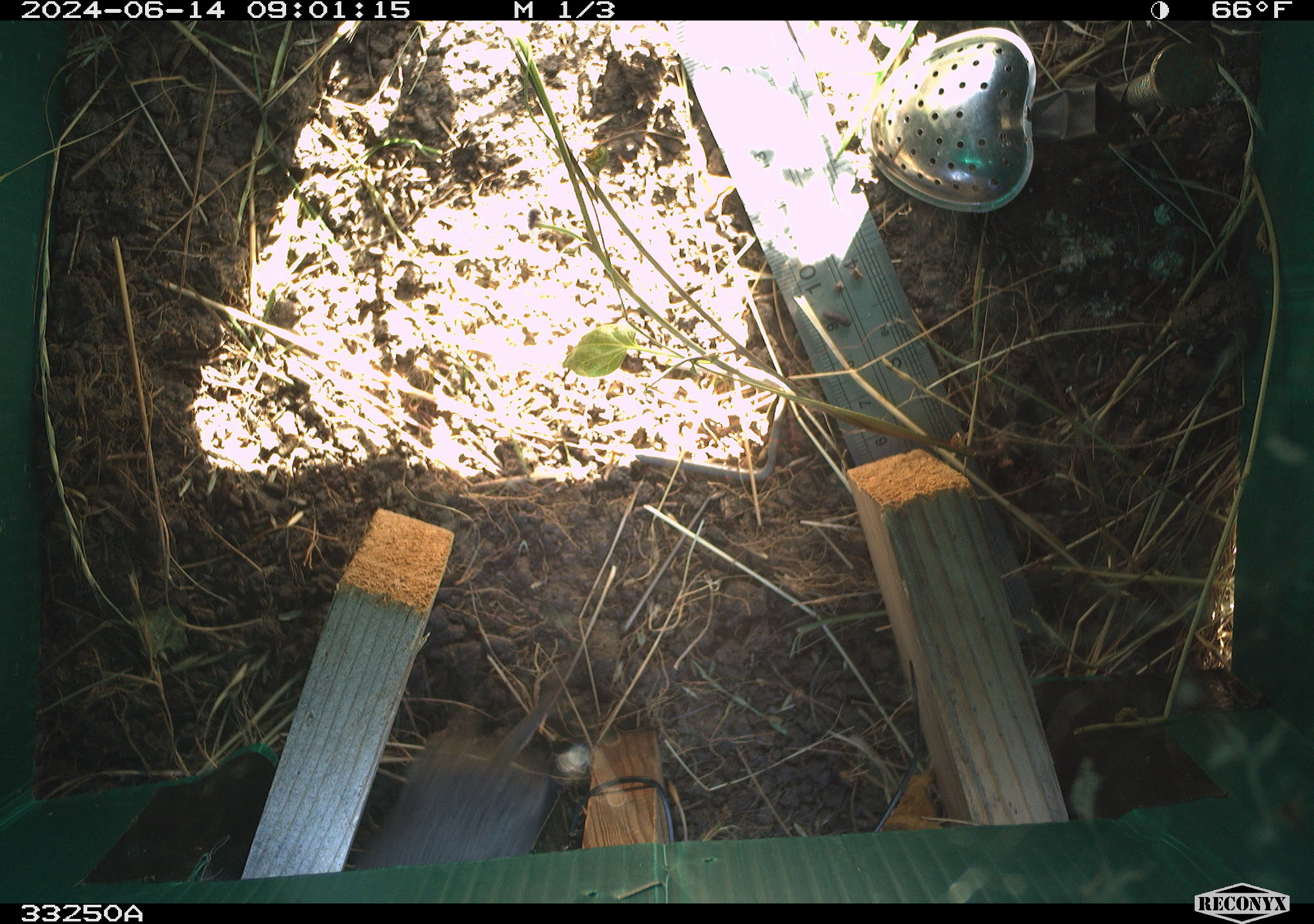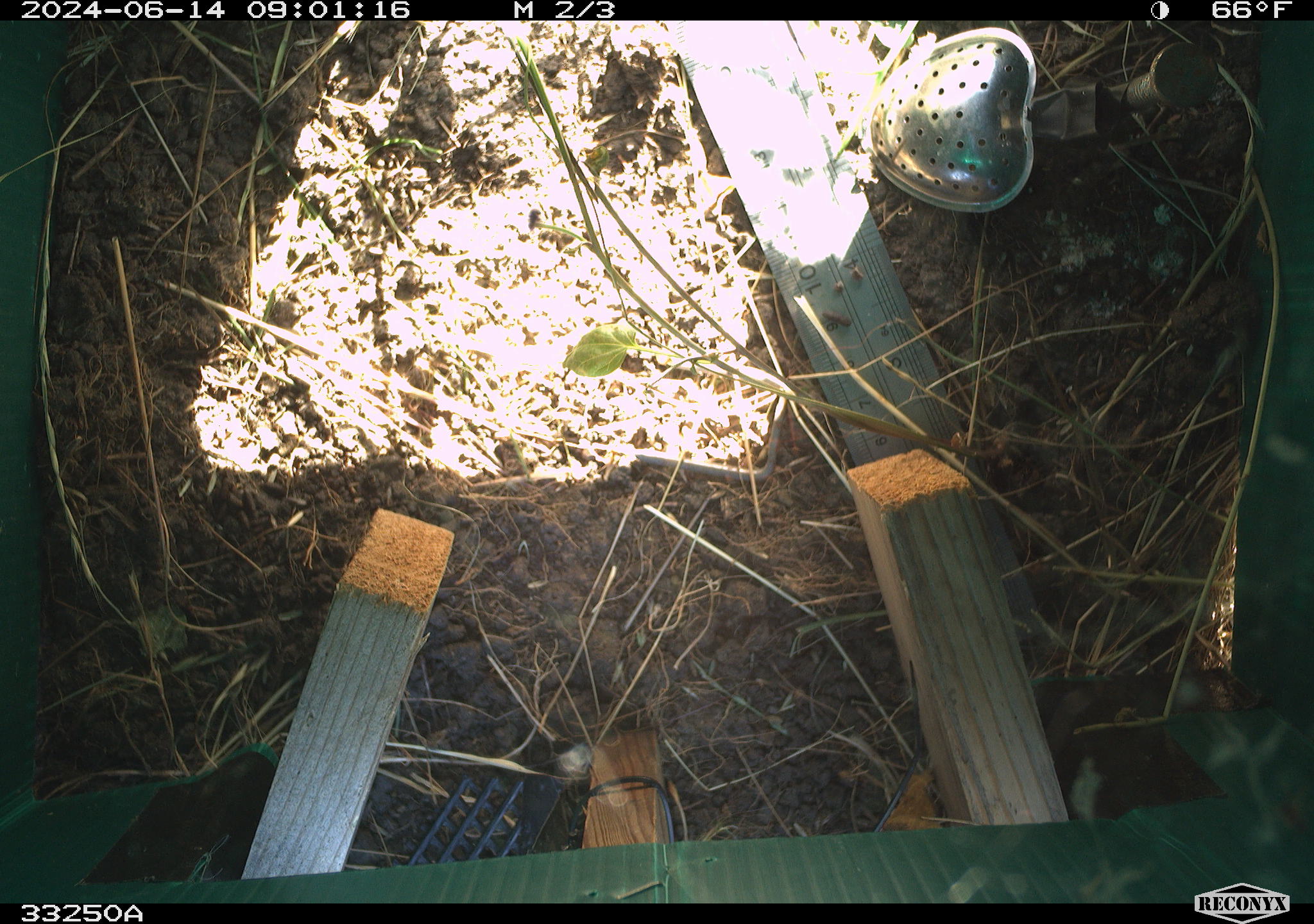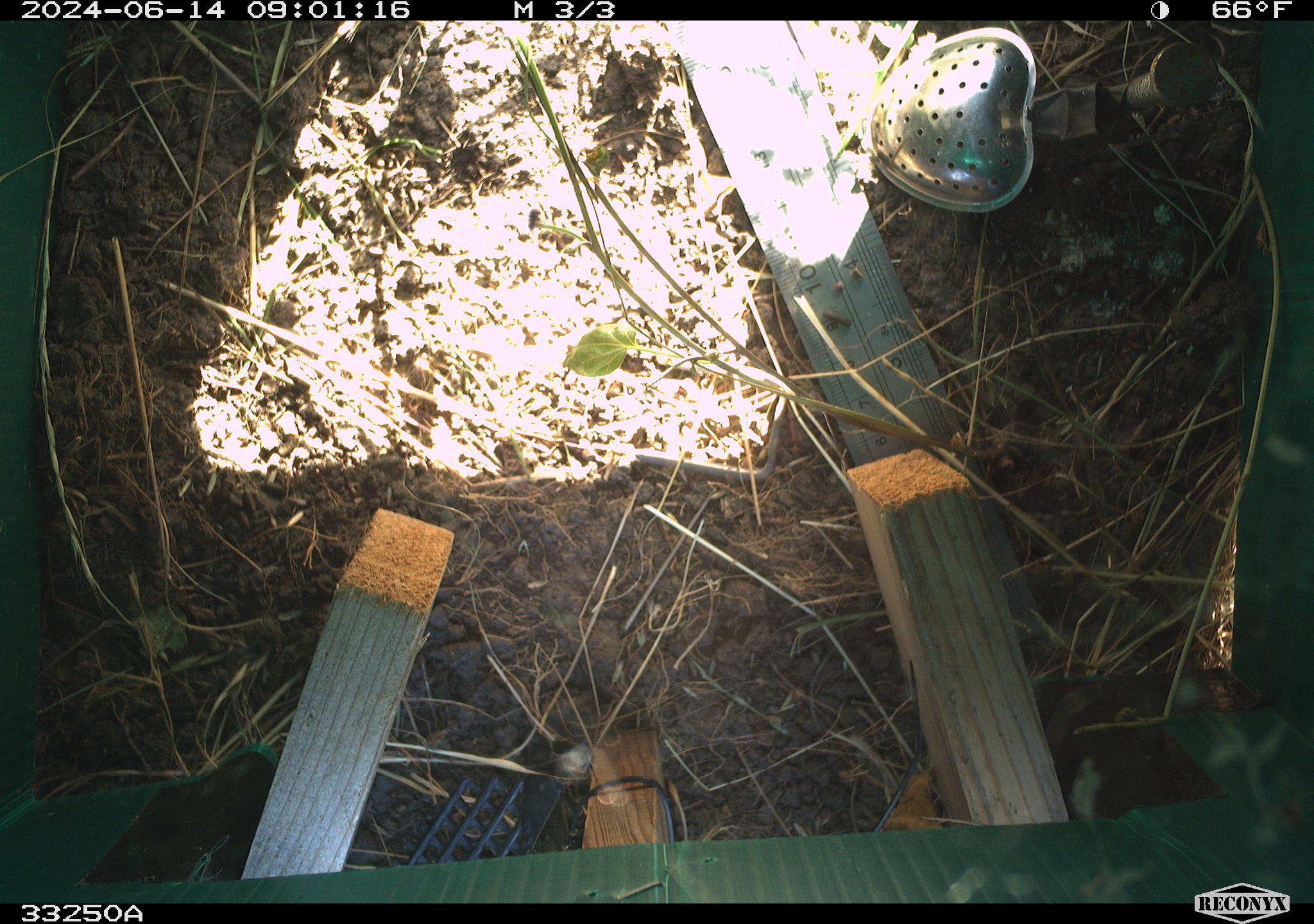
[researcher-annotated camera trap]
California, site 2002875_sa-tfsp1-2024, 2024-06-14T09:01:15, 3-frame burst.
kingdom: Animalia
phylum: Chordata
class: Mammalia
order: Rodentia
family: Cricetidae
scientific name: Arvicolinae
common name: voles, lemmings, and muskrats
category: arvicolinae subfamily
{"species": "arvicolinae subfamily (voles, lemmings, and muskrats) (Arvicolinae)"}